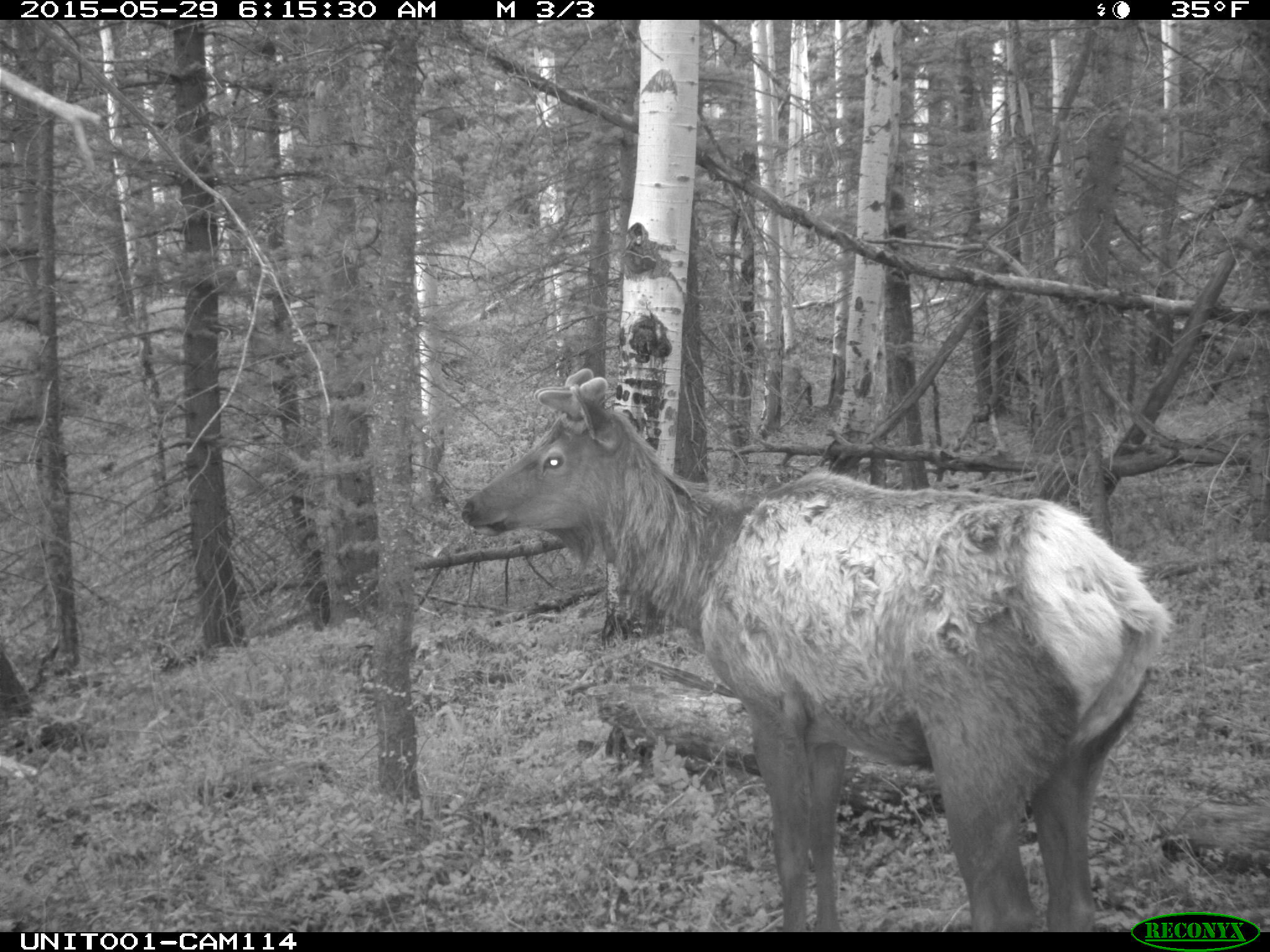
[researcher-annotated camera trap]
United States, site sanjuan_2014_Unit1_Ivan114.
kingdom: Animalia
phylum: Chordata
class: Mammalia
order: Artiodactyla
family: Cervidae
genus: Cervus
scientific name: Cervus elaphus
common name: red deer